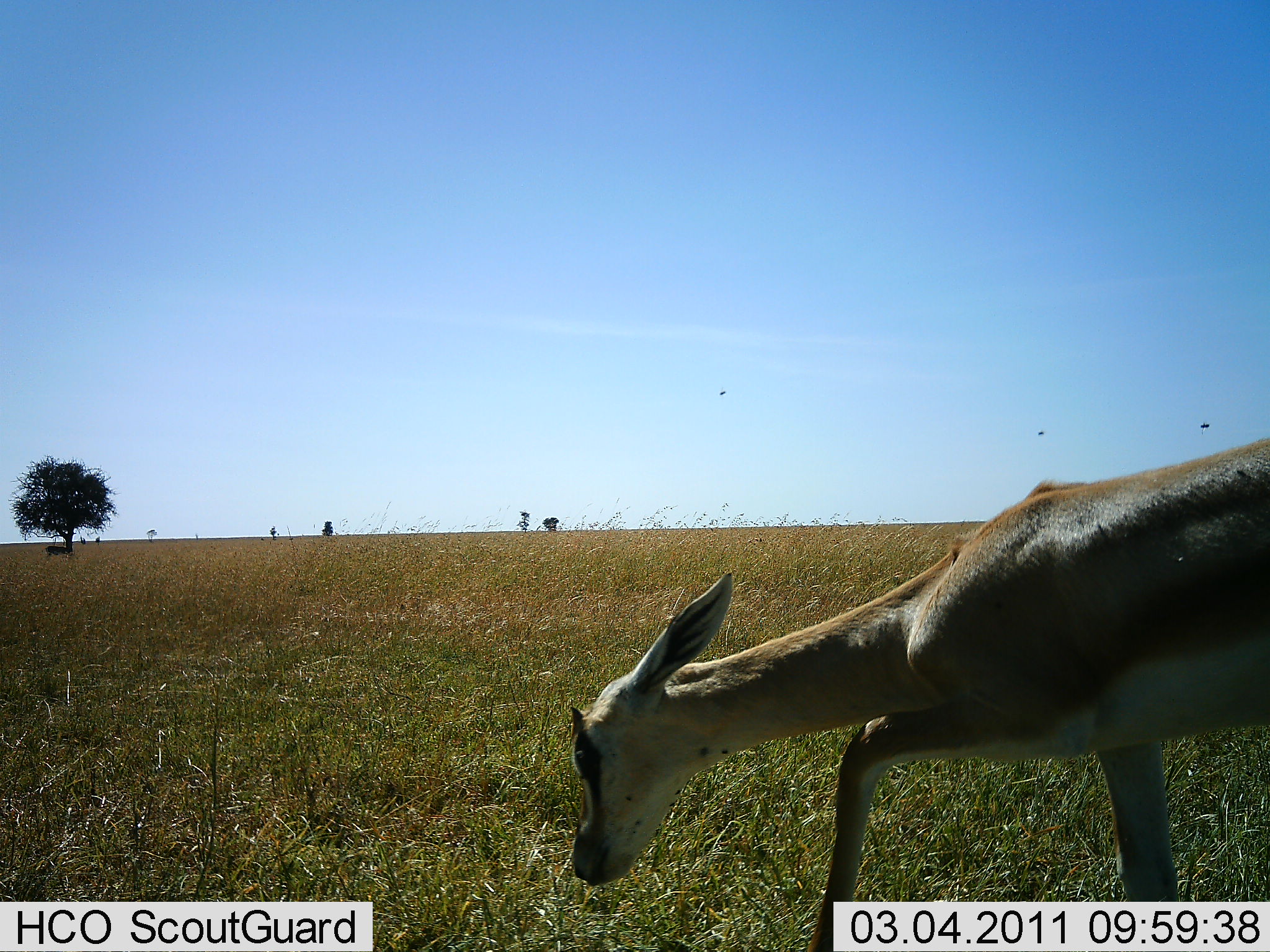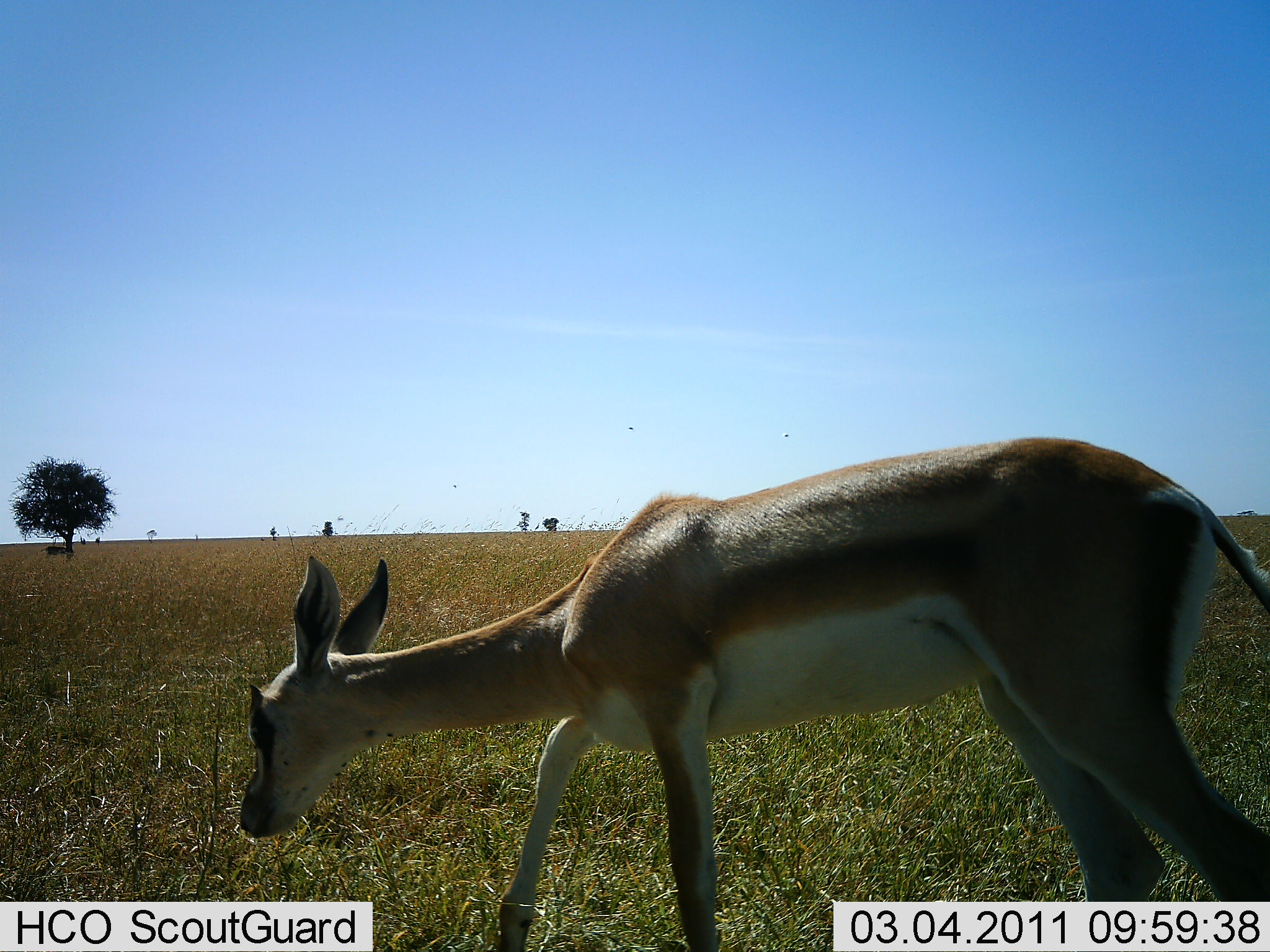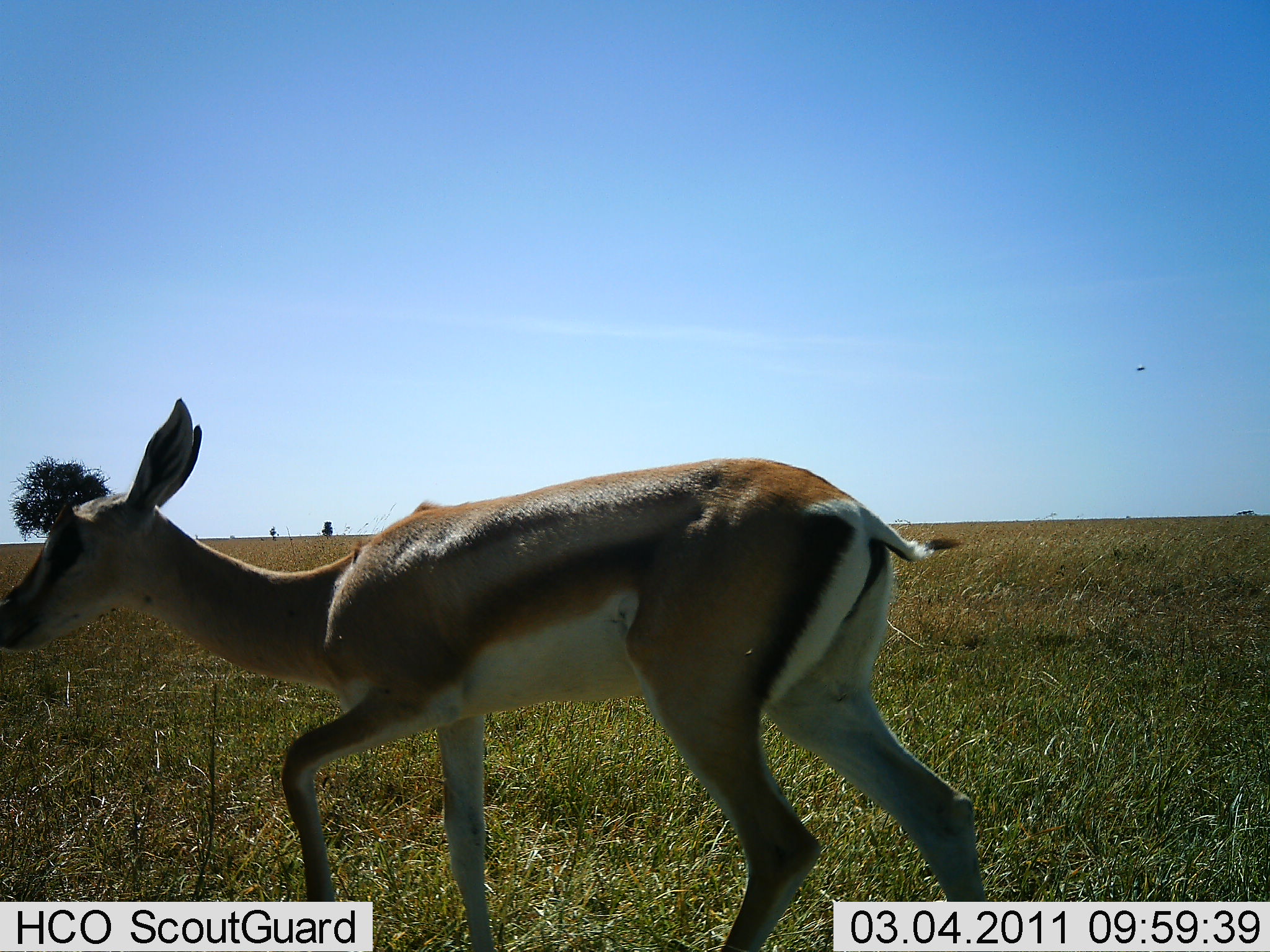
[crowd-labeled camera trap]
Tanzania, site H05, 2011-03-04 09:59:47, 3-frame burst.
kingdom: Animalia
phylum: Chordata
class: Mammalia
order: Artiodactyla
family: Bovidae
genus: Nanger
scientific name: Nanger granti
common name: grant's gazelle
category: gazellegrants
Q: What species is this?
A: Gazellegrants (grant's gazelle) (Nanger granti).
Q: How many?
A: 1.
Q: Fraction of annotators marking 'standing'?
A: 0%.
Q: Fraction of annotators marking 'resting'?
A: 0%.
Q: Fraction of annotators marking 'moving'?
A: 91%.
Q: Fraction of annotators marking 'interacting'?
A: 0%.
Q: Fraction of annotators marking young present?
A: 27%.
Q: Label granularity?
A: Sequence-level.